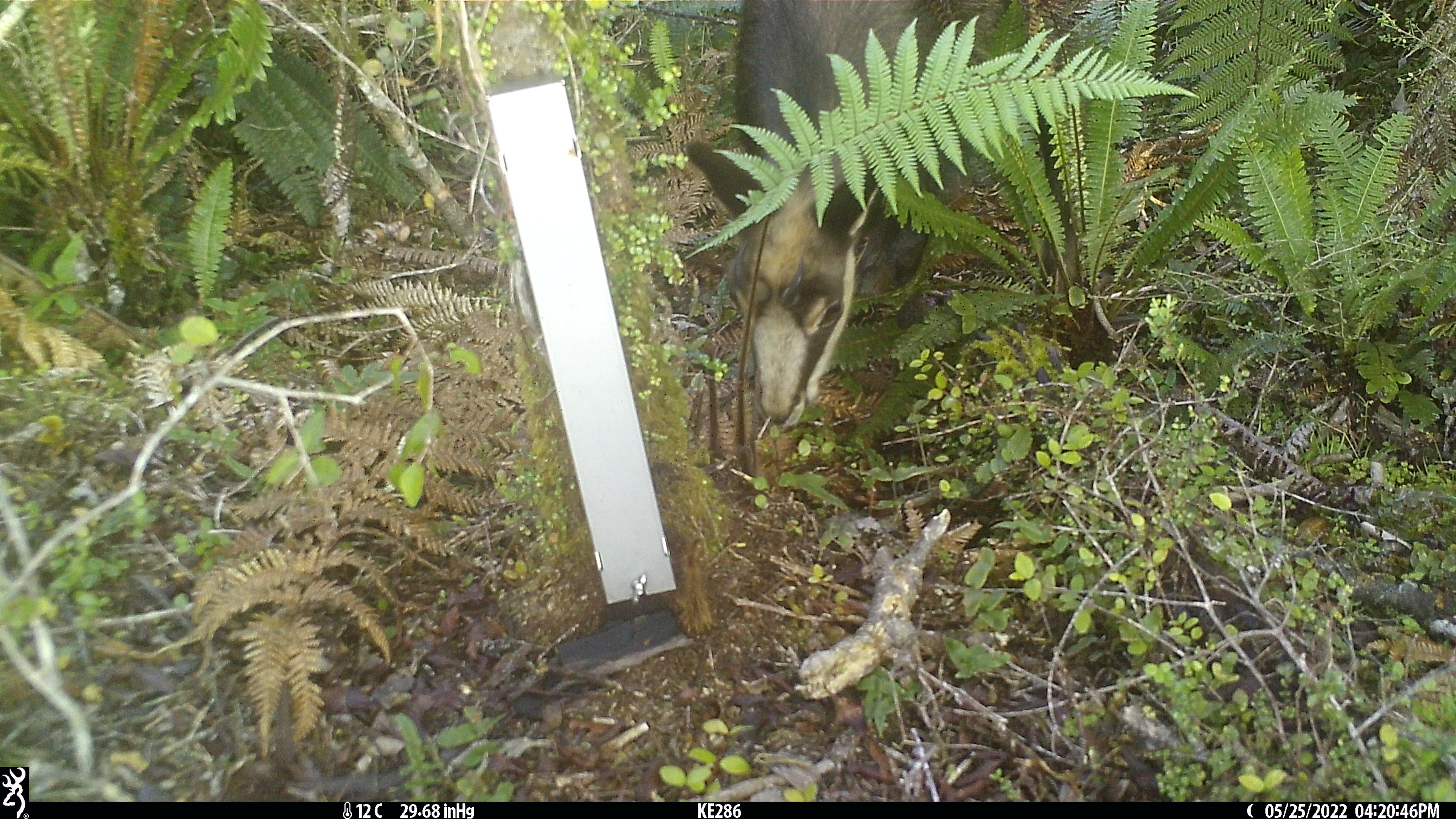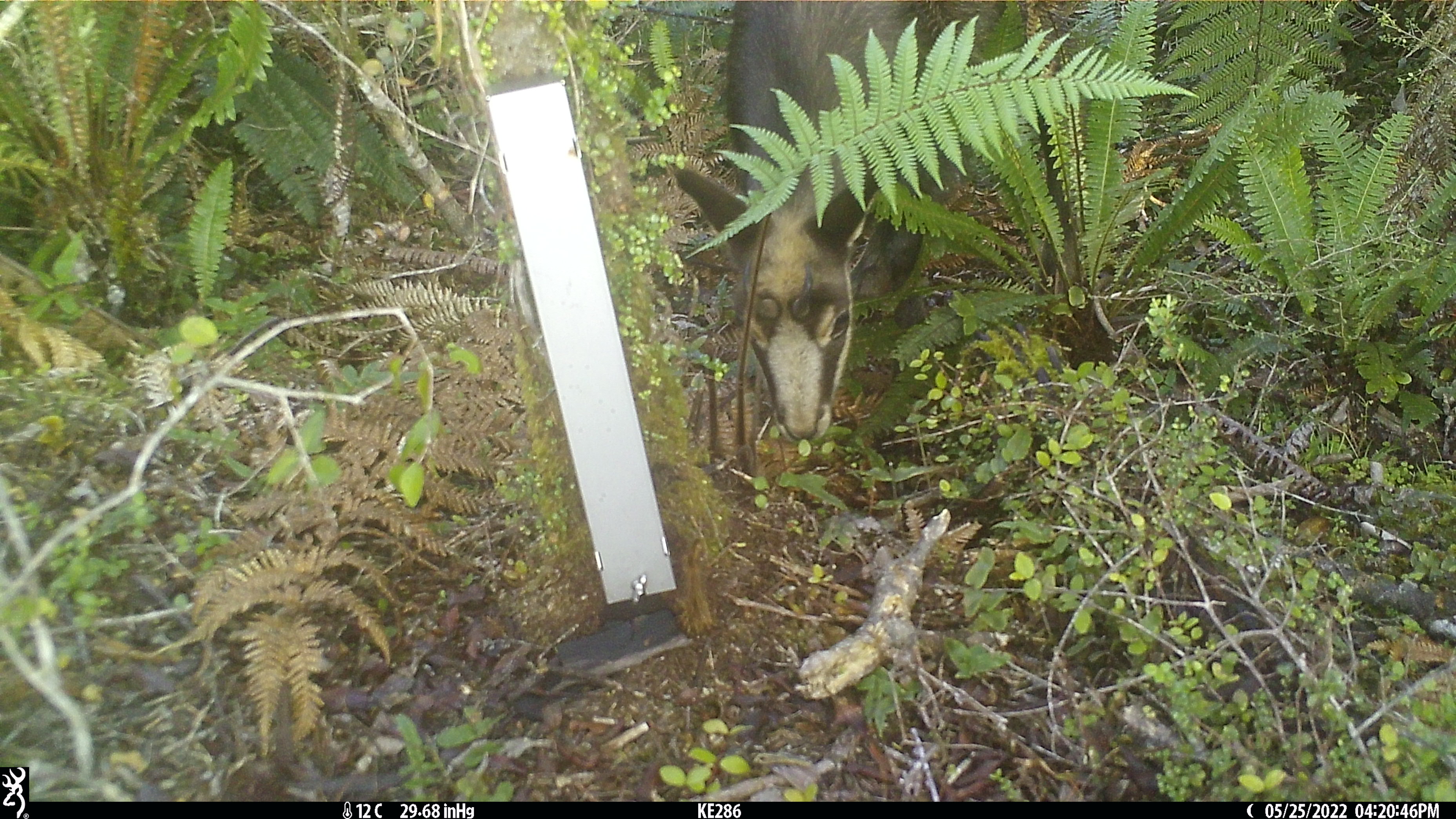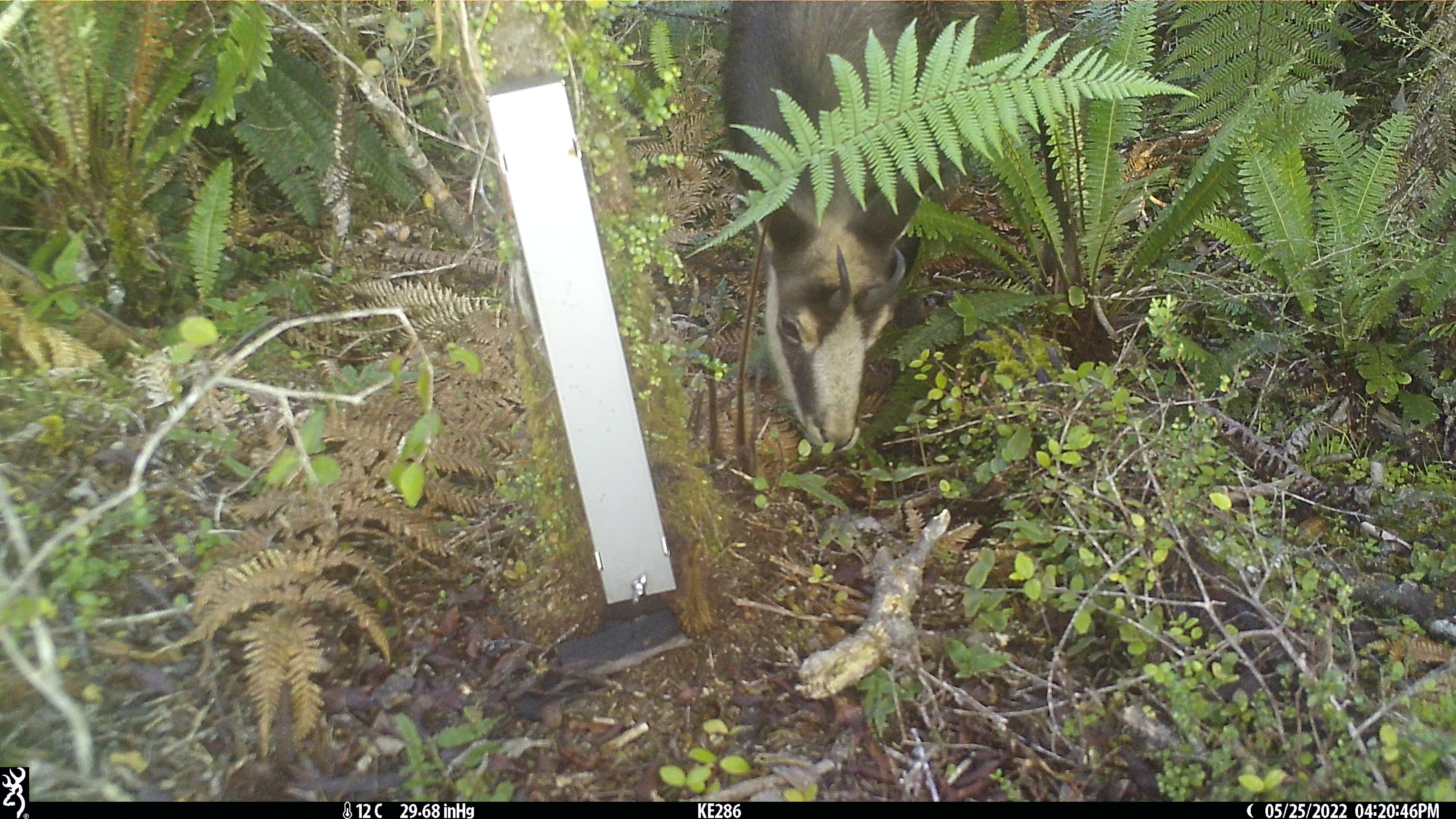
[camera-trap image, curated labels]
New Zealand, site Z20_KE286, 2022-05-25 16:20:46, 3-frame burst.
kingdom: Animalia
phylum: Chordata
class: Mammalia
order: Artiodactyla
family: Bovidae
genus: Rupicapra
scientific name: Rupicapra rupicapra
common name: alpine chamois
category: chamois